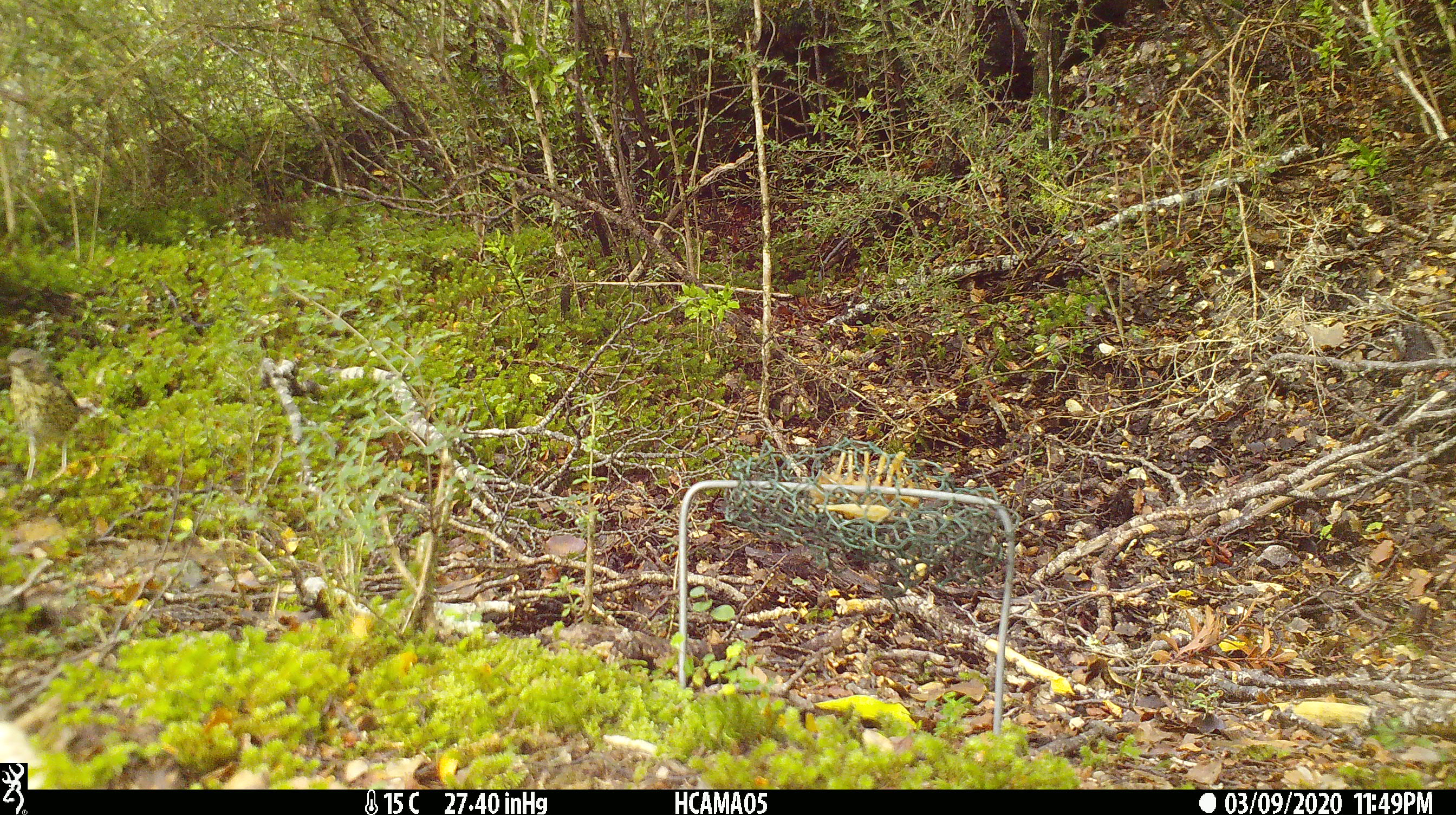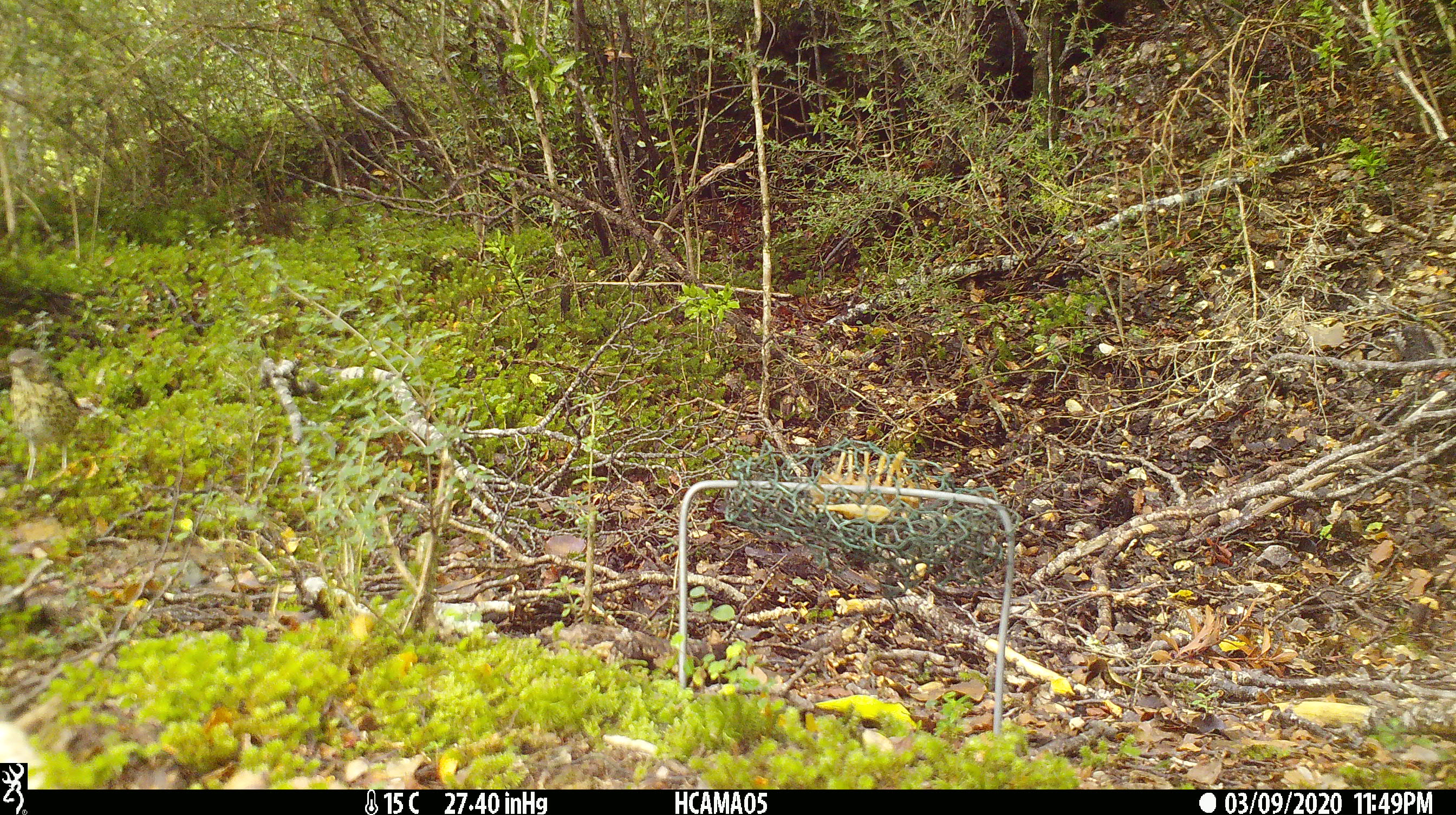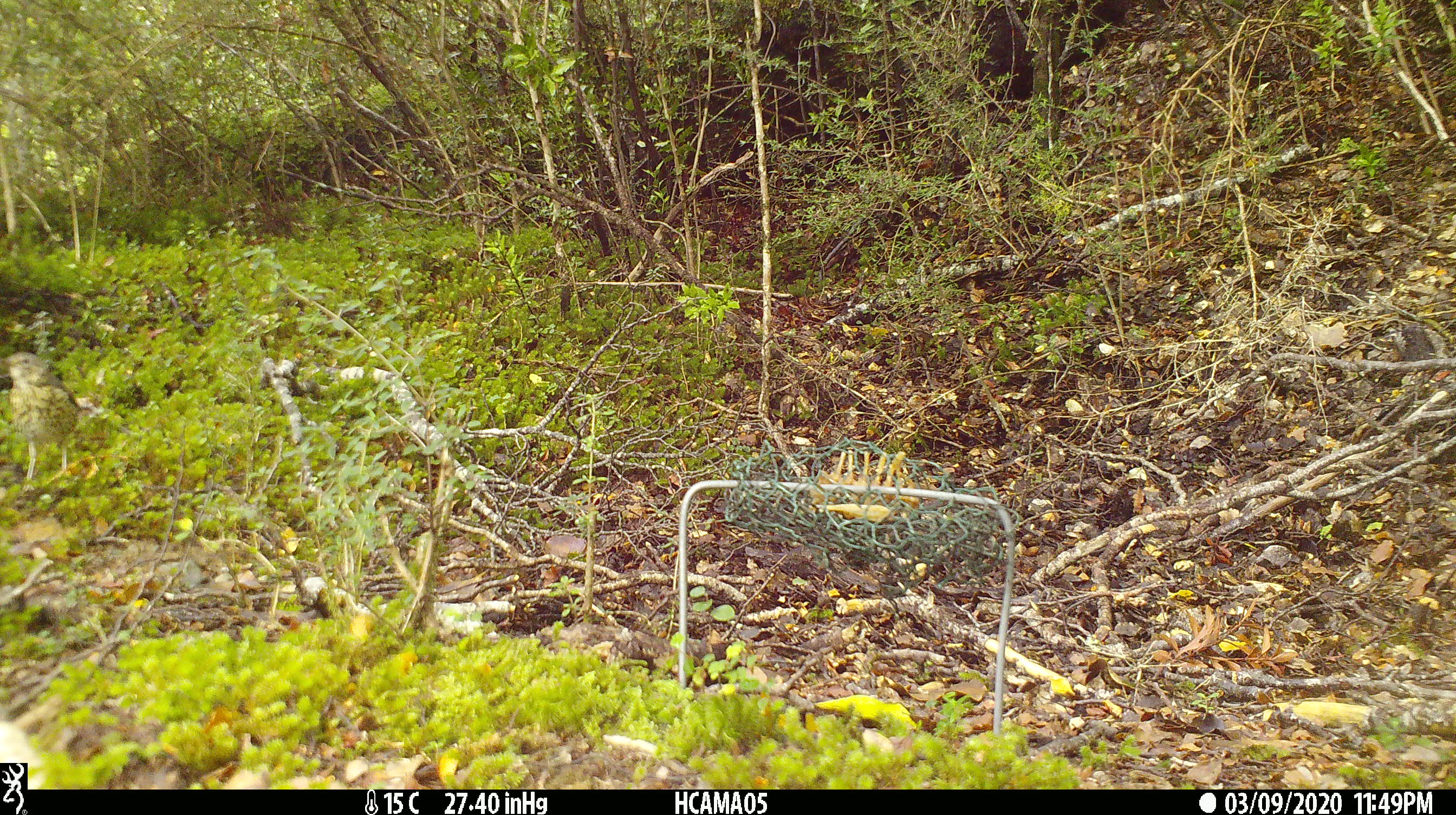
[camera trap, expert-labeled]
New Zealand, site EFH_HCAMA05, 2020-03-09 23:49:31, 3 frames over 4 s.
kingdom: Animalia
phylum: Chordata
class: Aves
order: Passeriformes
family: Turdidae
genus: Turdus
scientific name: Turdus philomelos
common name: song thrush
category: thrush